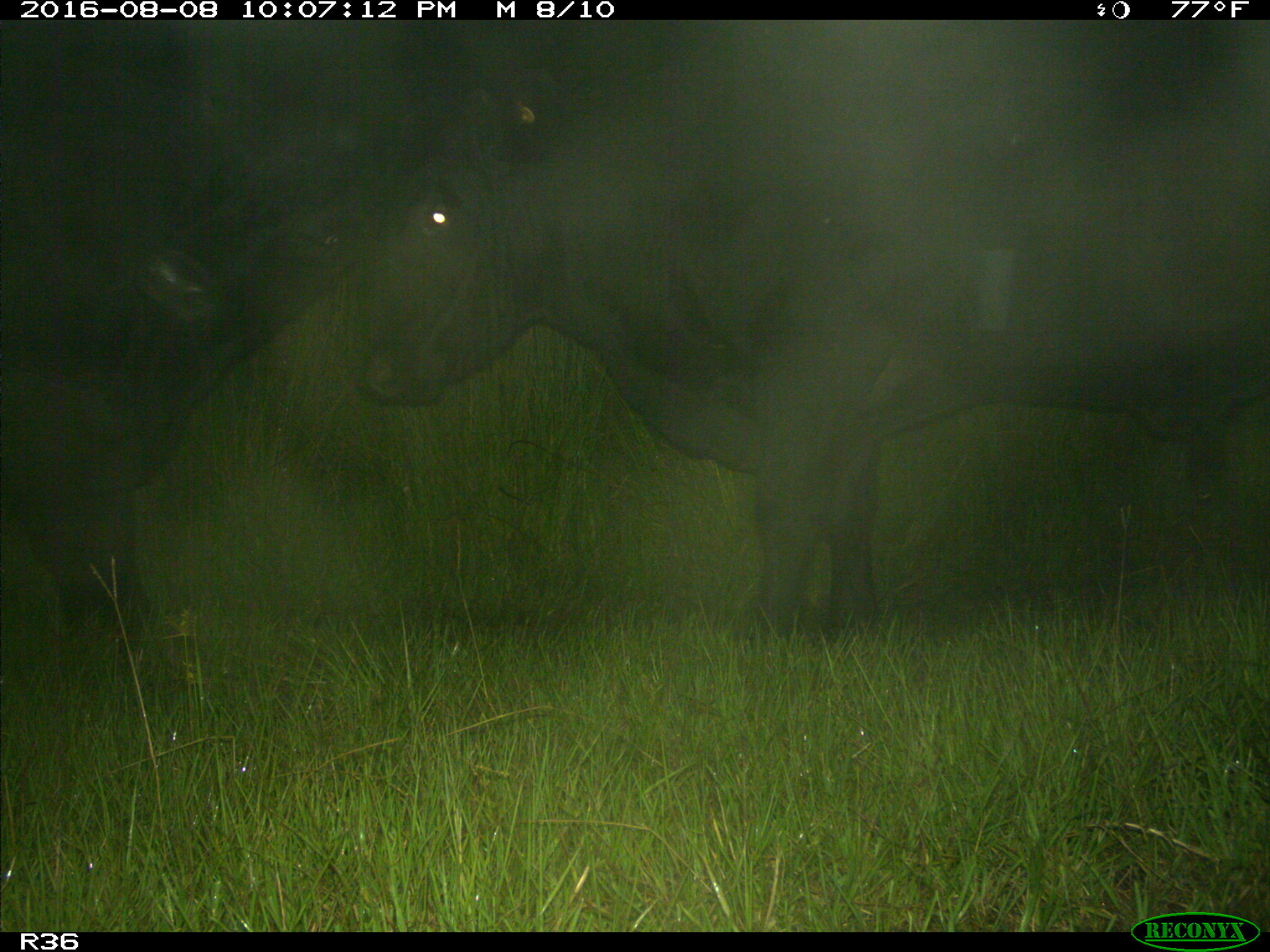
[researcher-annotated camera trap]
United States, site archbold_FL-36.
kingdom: Animalia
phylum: Chordata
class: Mammalia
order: Artiodactyla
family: Bovidae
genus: Bos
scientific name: Bos taurus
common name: domestic cow